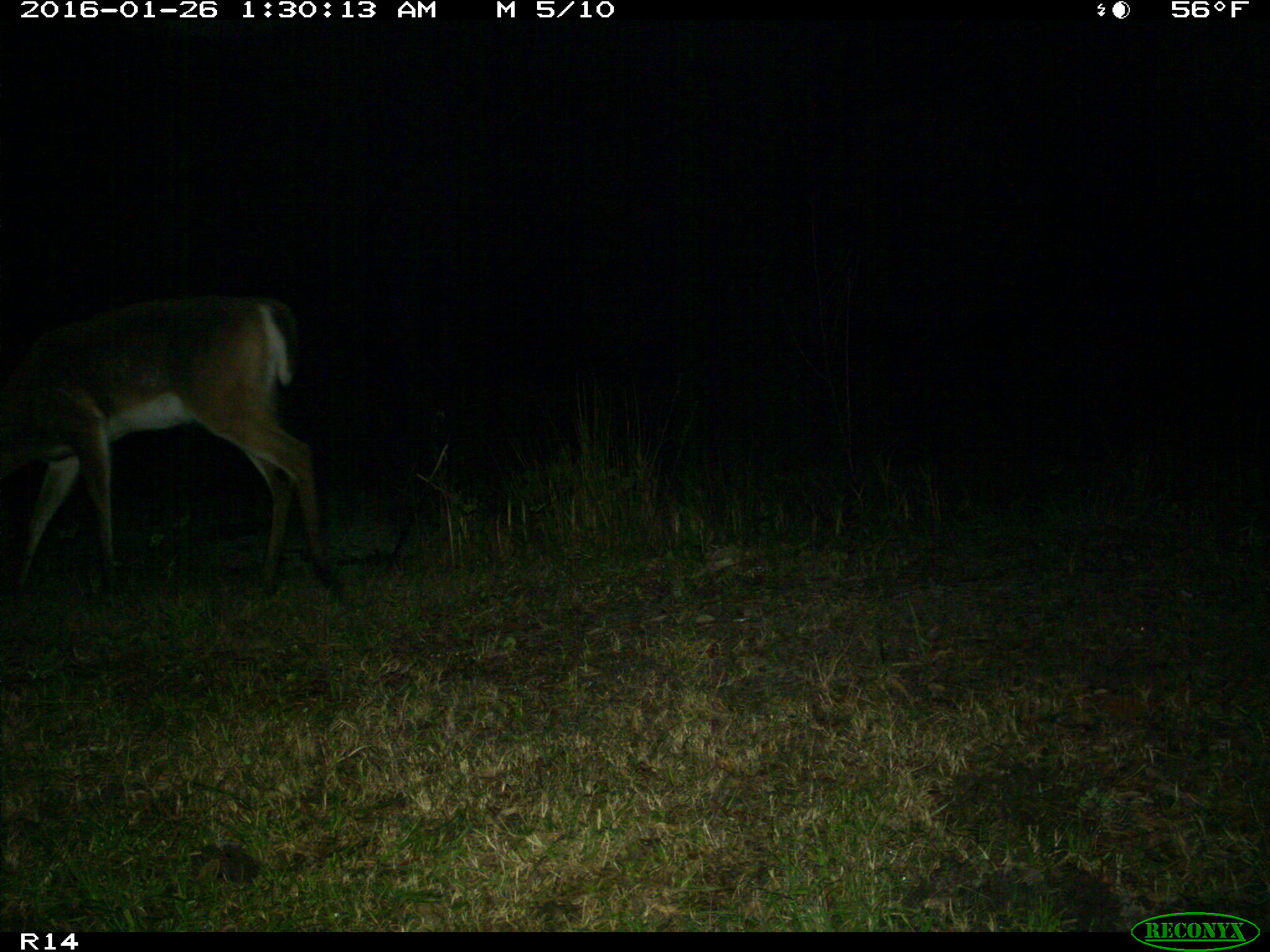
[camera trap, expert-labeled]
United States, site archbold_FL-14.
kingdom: Animalia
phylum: Chordata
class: Mammalia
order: Artiodactyla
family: Cervidae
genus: Odocoileus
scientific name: Odocoileus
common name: deer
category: unidentified deer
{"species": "unidentified deer (deer) (Odocoileus)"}